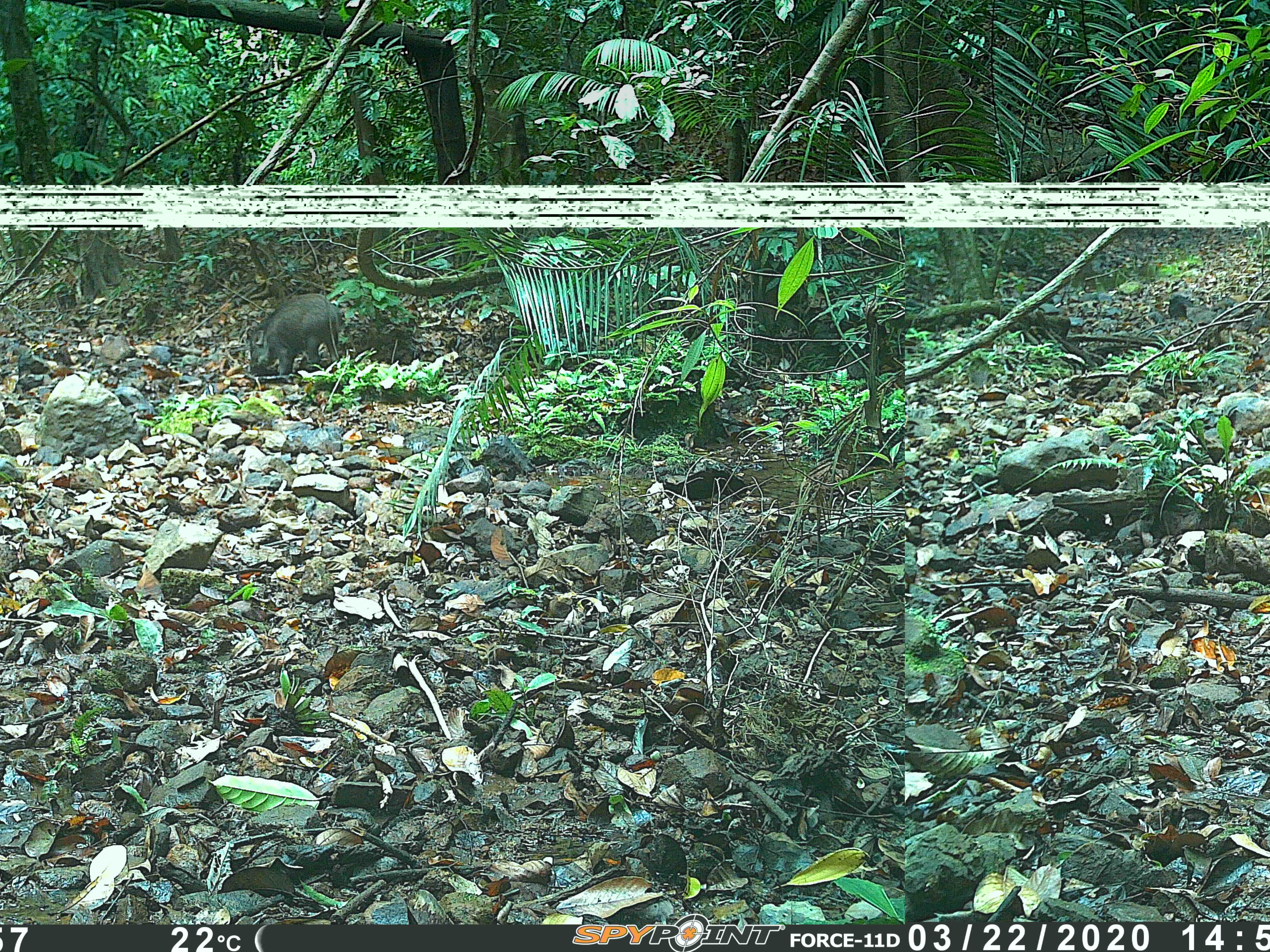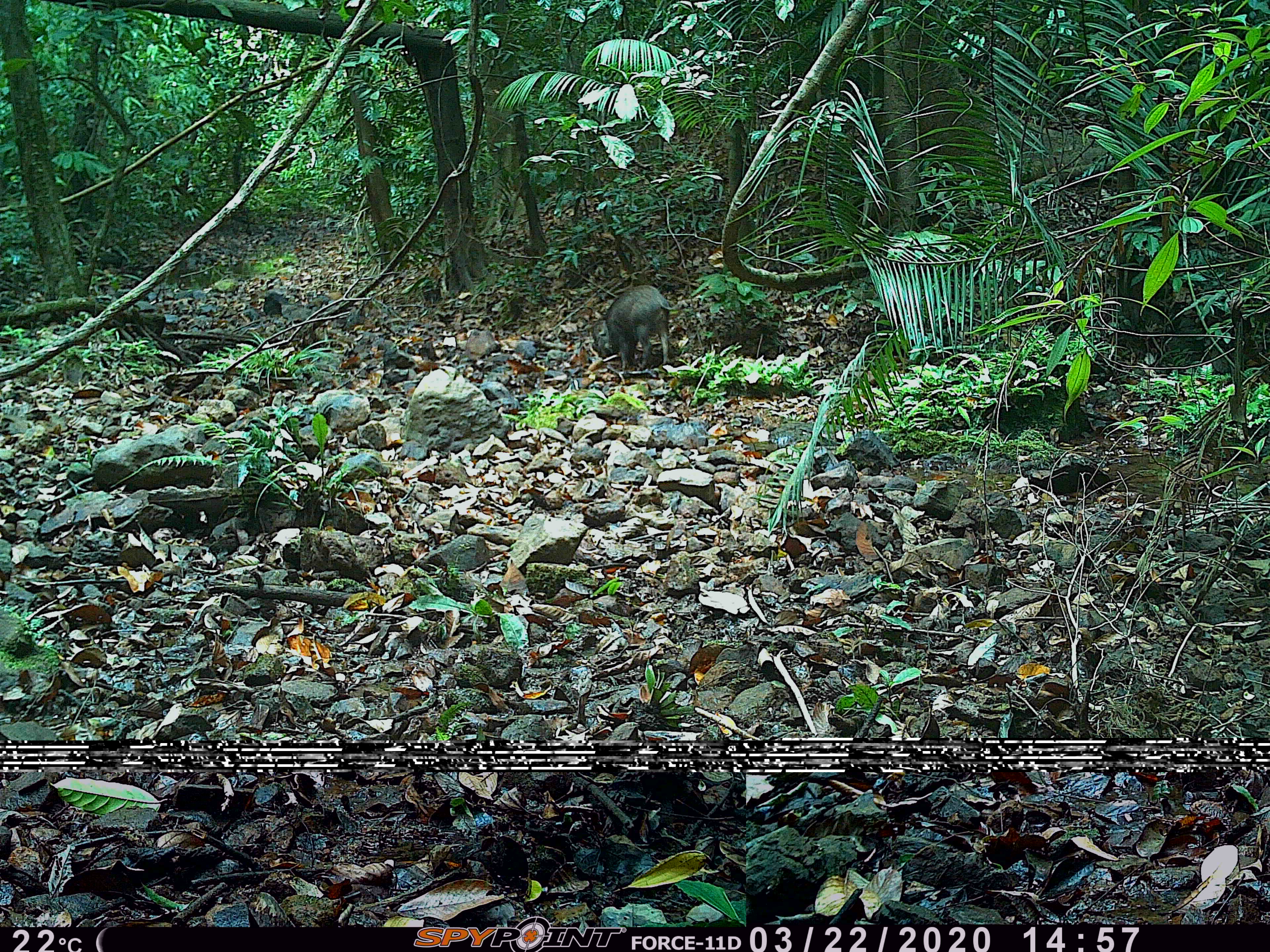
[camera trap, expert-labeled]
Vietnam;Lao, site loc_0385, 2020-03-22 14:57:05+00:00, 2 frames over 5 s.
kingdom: Animalia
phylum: Chordata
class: Mammalia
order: Artiodactyla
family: Suidae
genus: Sus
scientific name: Sus scrofa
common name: eurasian wild pig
Eurasian wild pig (Sus scrofa). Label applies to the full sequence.